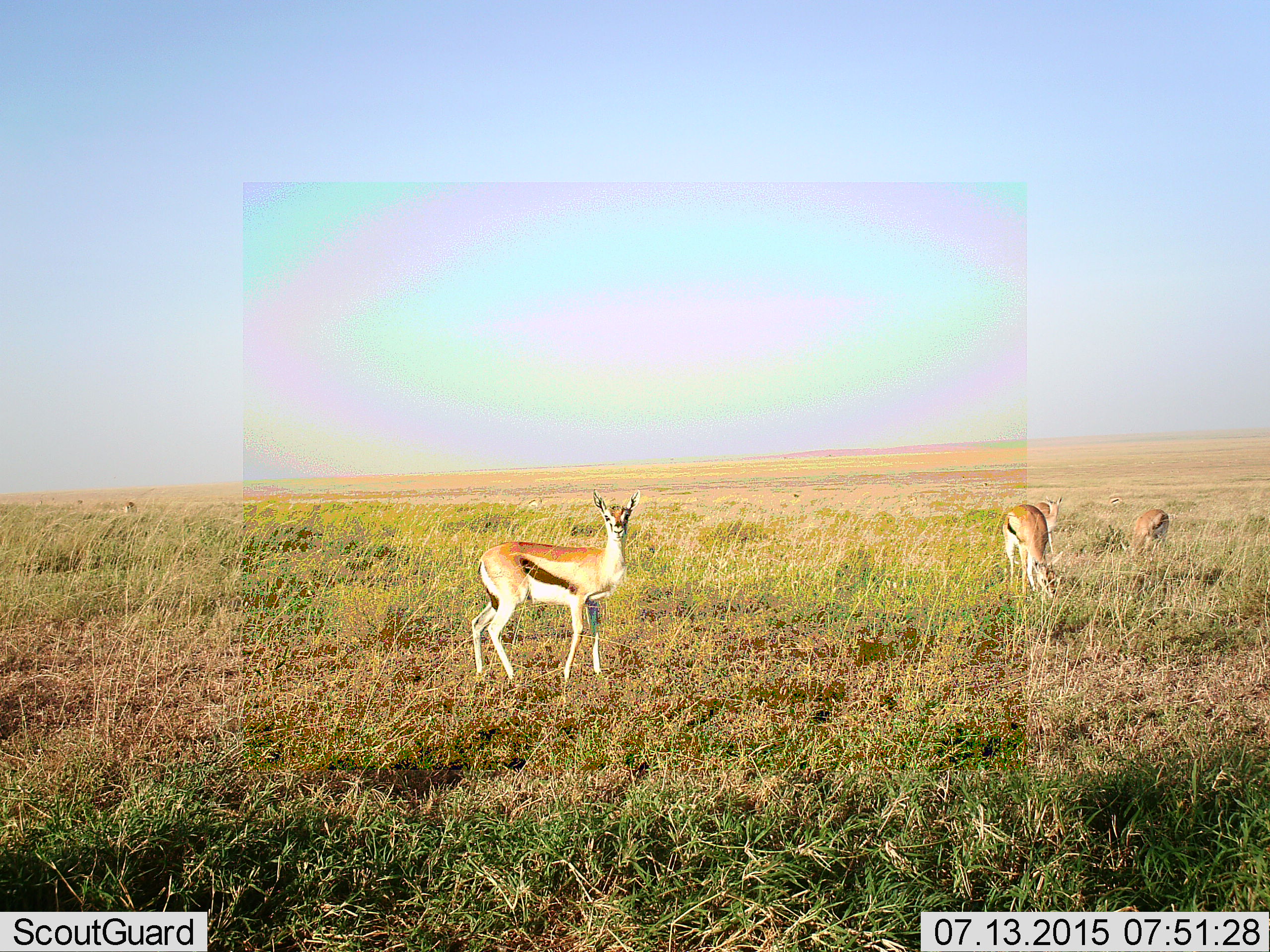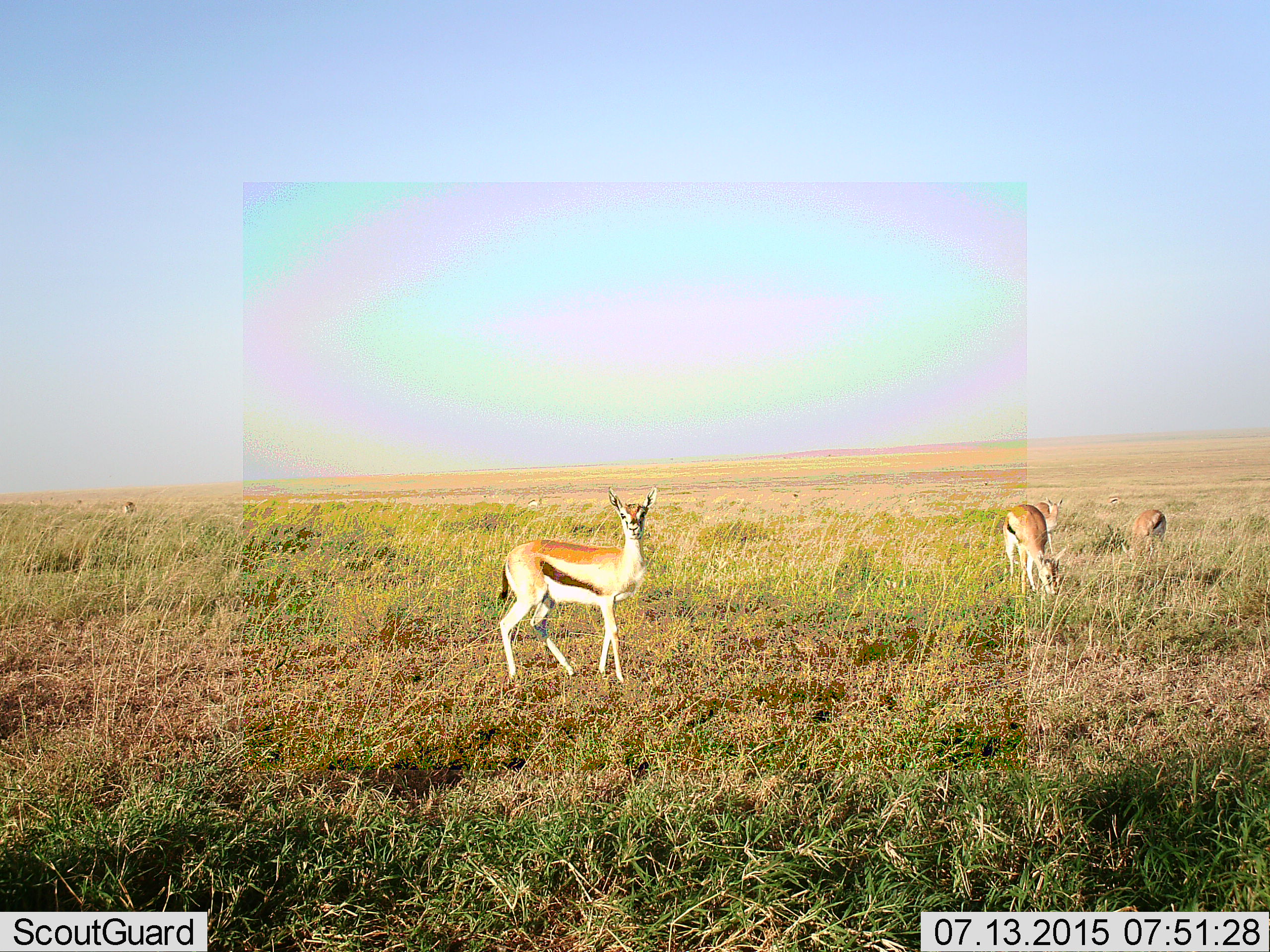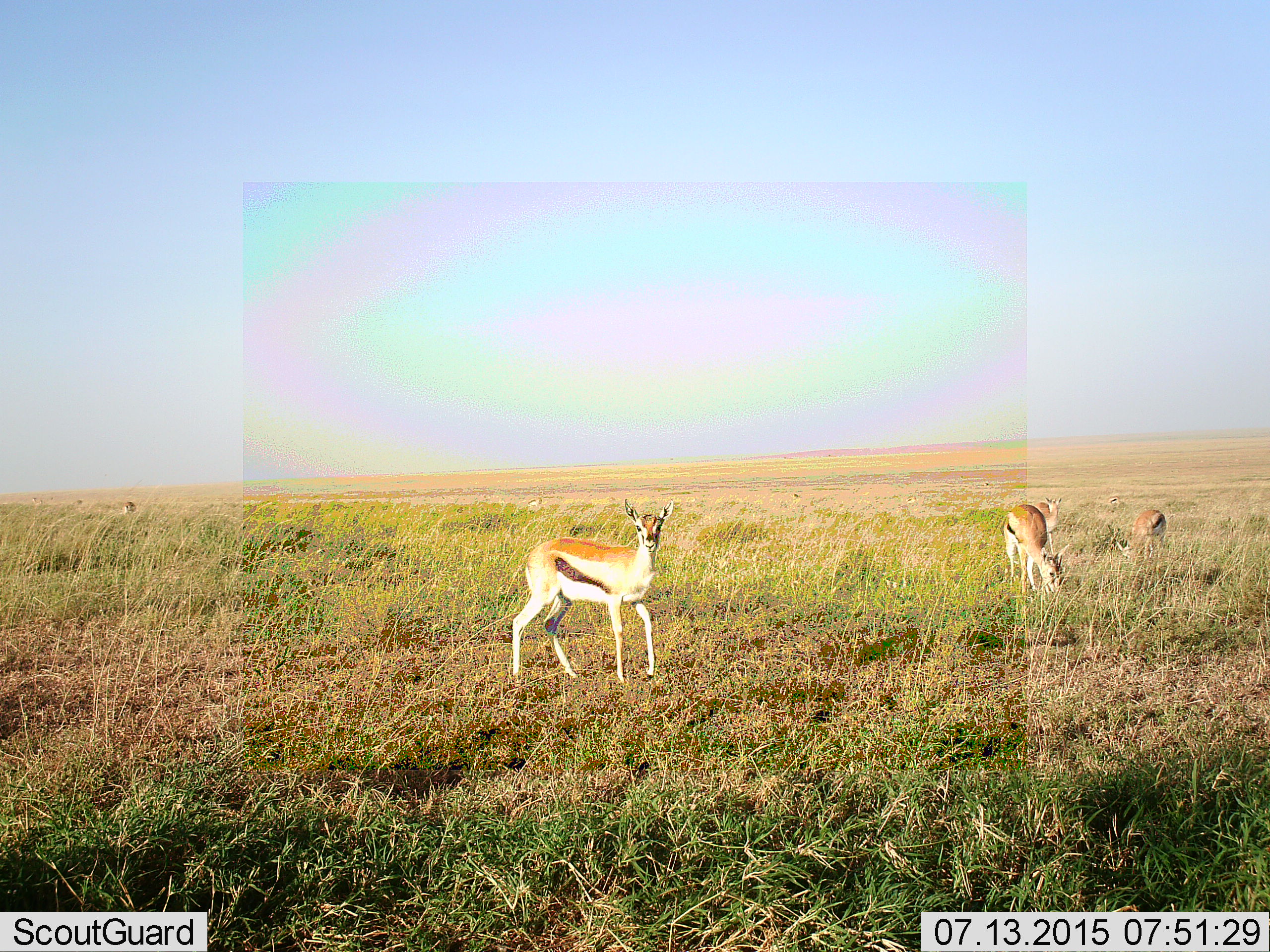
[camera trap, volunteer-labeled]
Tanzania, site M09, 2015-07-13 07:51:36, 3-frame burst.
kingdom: Animalia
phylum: Chordata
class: Mammalia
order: Artiodactyla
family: Bovidae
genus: Eudorcas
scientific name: Eudorcas thomsonii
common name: thomson's gazelle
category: gazellethomsons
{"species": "gazellethomsons (thomson's gazelle) (Eudorcas thomsonii)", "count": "5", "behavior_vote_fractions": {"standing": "70%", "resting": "0%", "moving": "40%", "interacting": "0%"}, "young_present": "20%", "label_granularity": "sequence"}